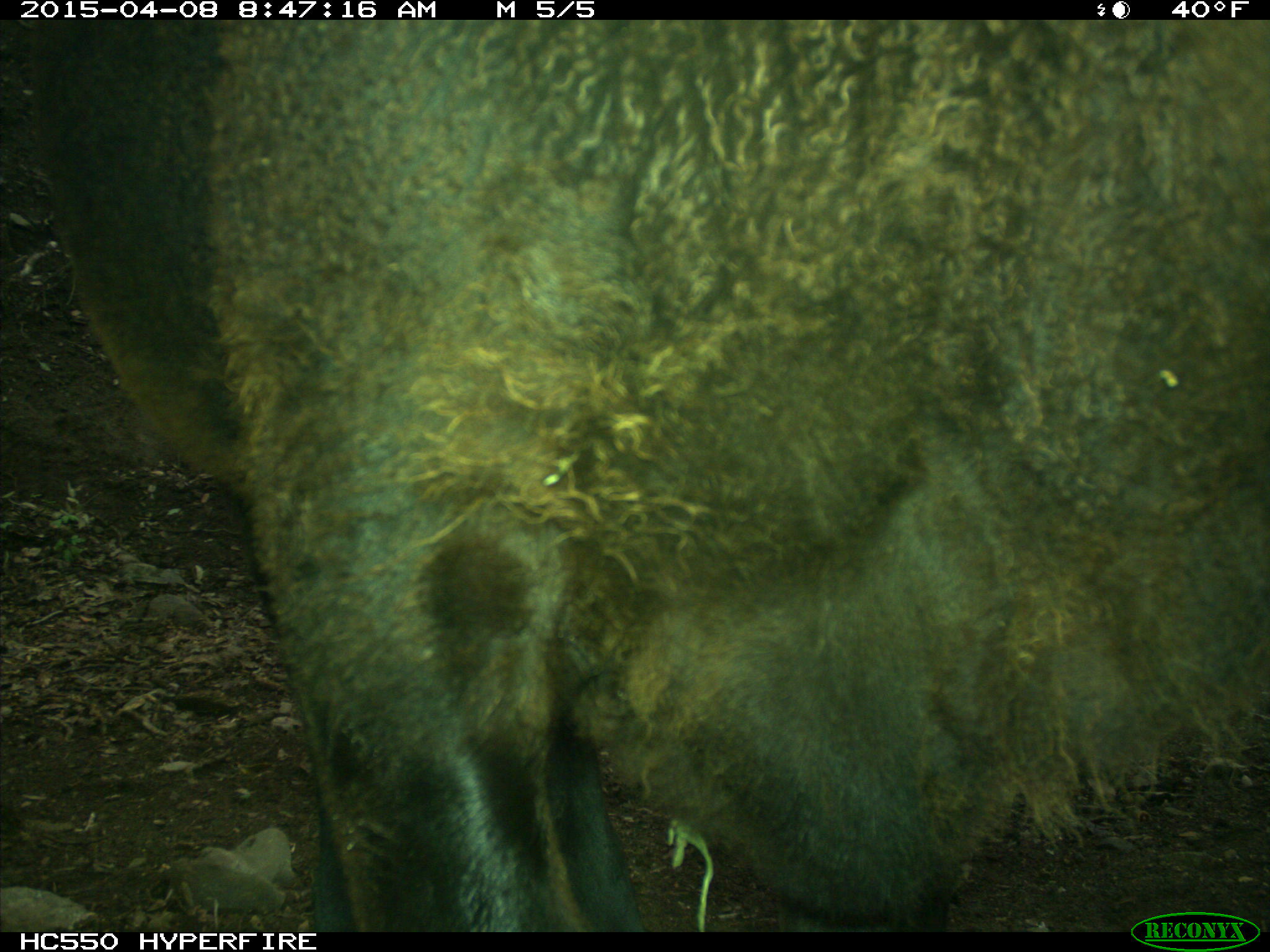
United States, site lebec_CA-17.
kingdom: Animalia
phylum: Chordata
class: Mammalia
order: Artiodactyla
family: Bovidae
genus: Bos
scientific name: Bos taurus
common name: domestic cow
Bos taurus (domestic cow).